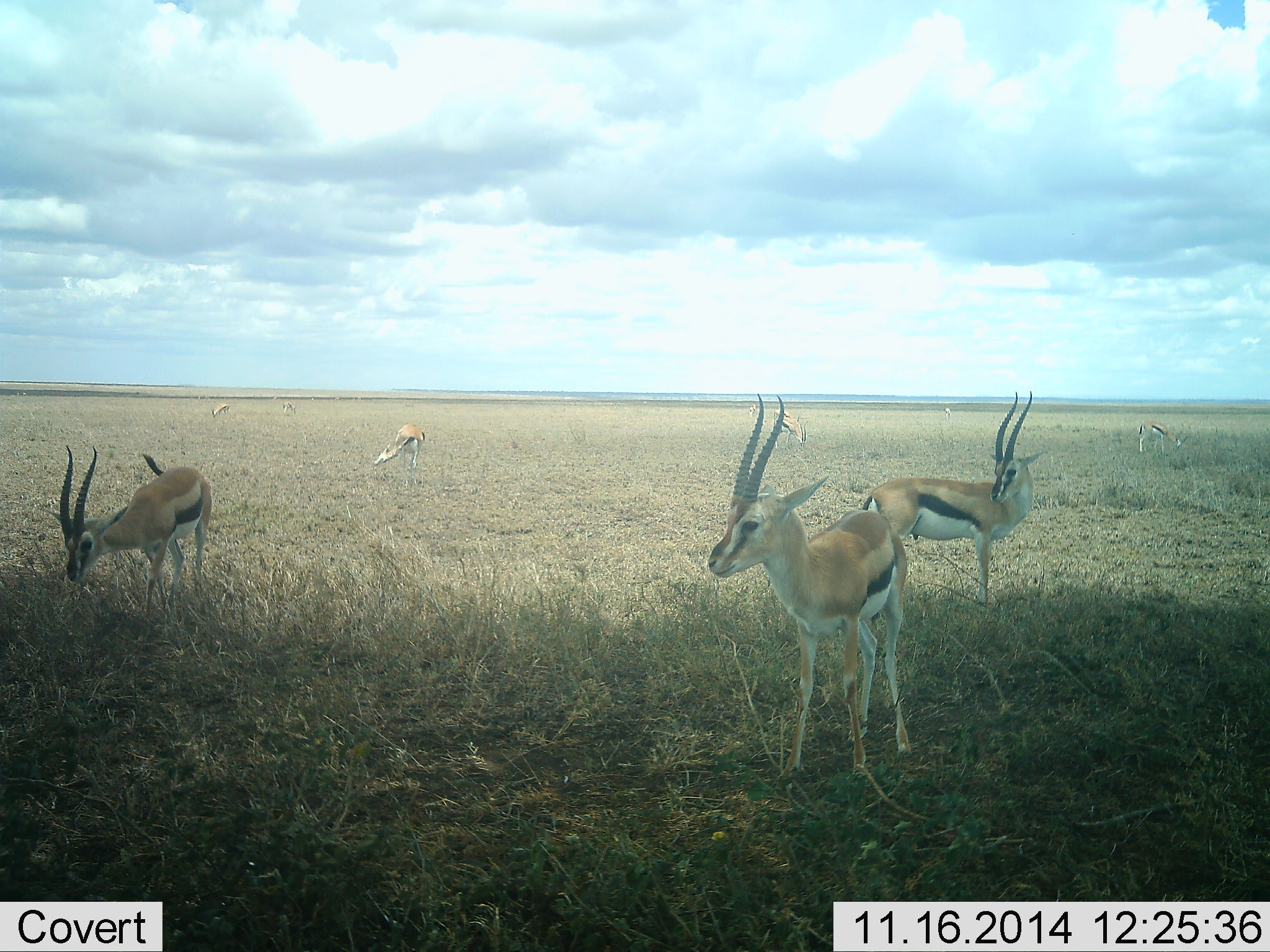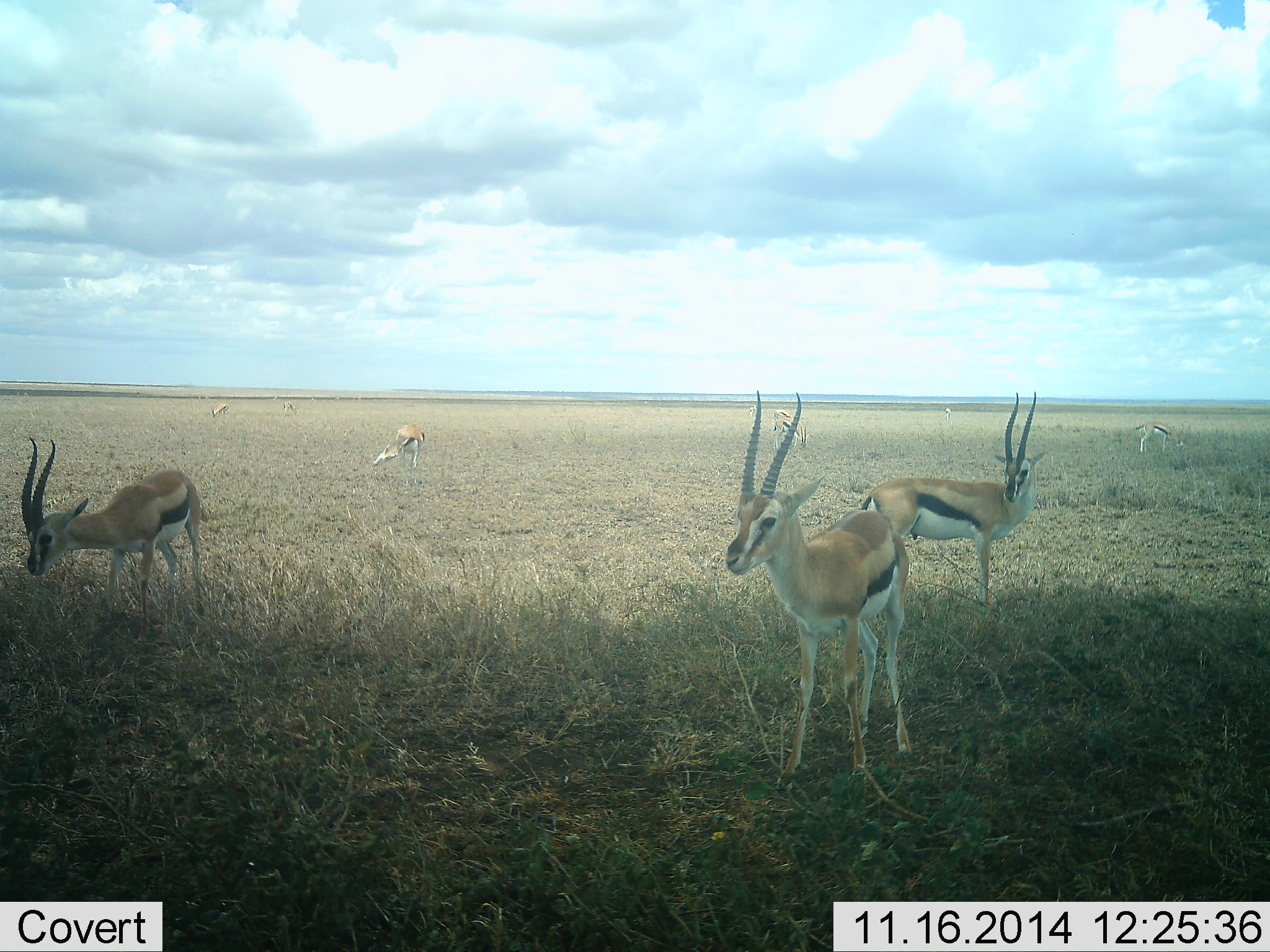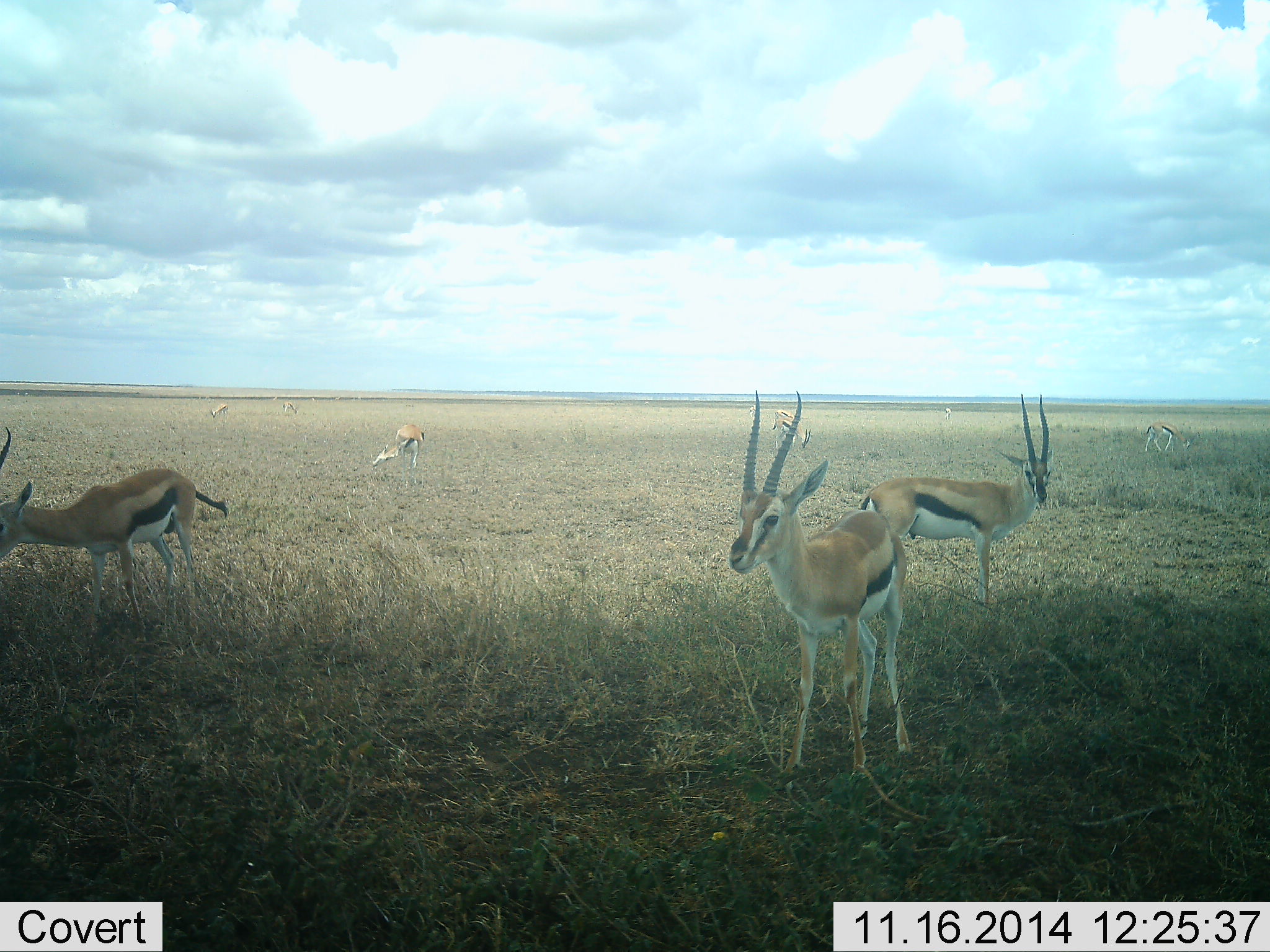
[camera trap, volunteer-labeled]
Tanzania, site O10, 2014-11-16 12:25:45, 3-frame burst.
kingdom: Animalia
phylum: Chordata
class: Mammalia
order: Artiodactyla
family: Bovidae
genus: Eudorcas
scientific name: Eudorcas thomsonii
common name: thomson's gazelle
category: gazellethomsons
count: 7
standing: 100%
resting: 10%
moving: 20%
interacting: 10%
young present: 0%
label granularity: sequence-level